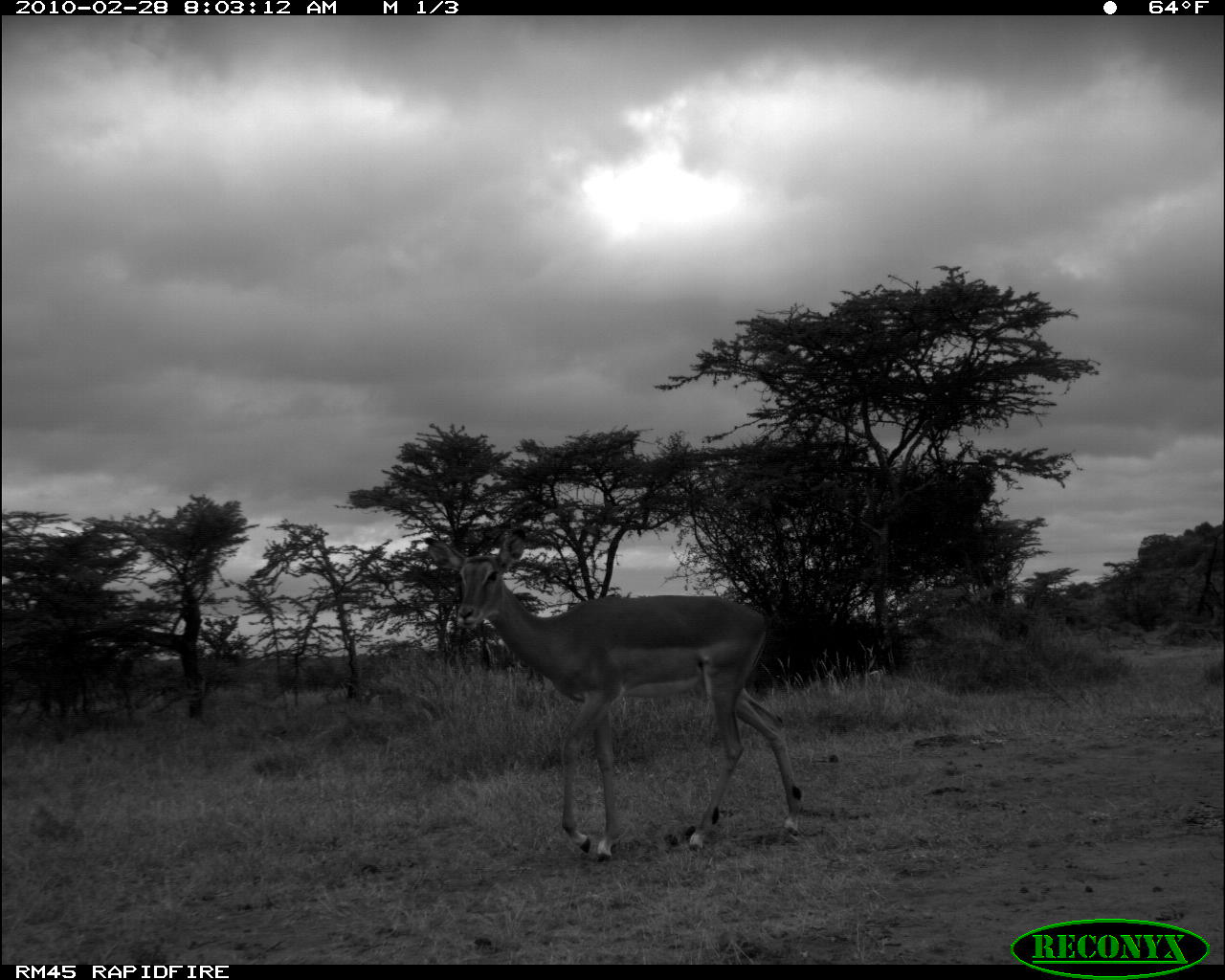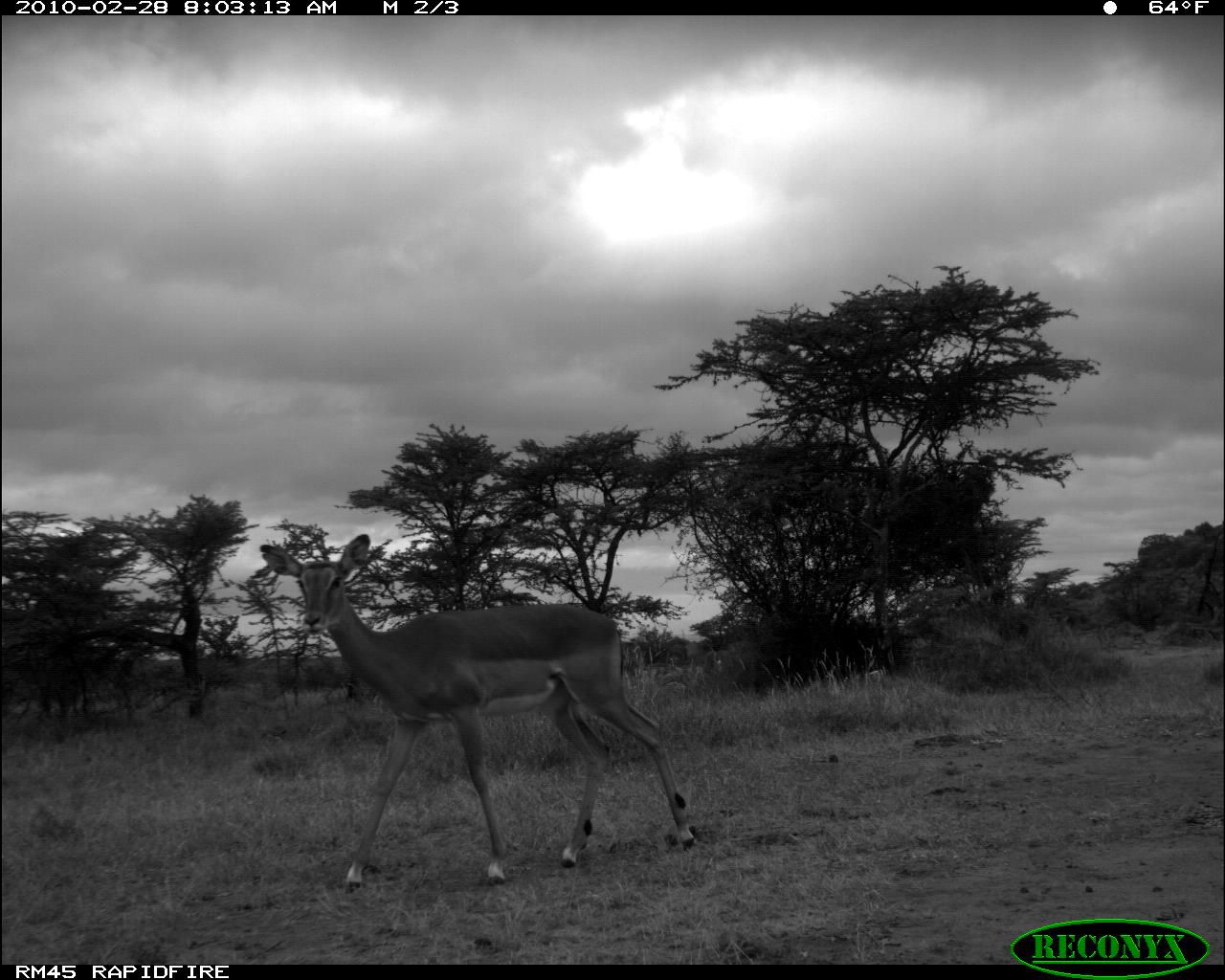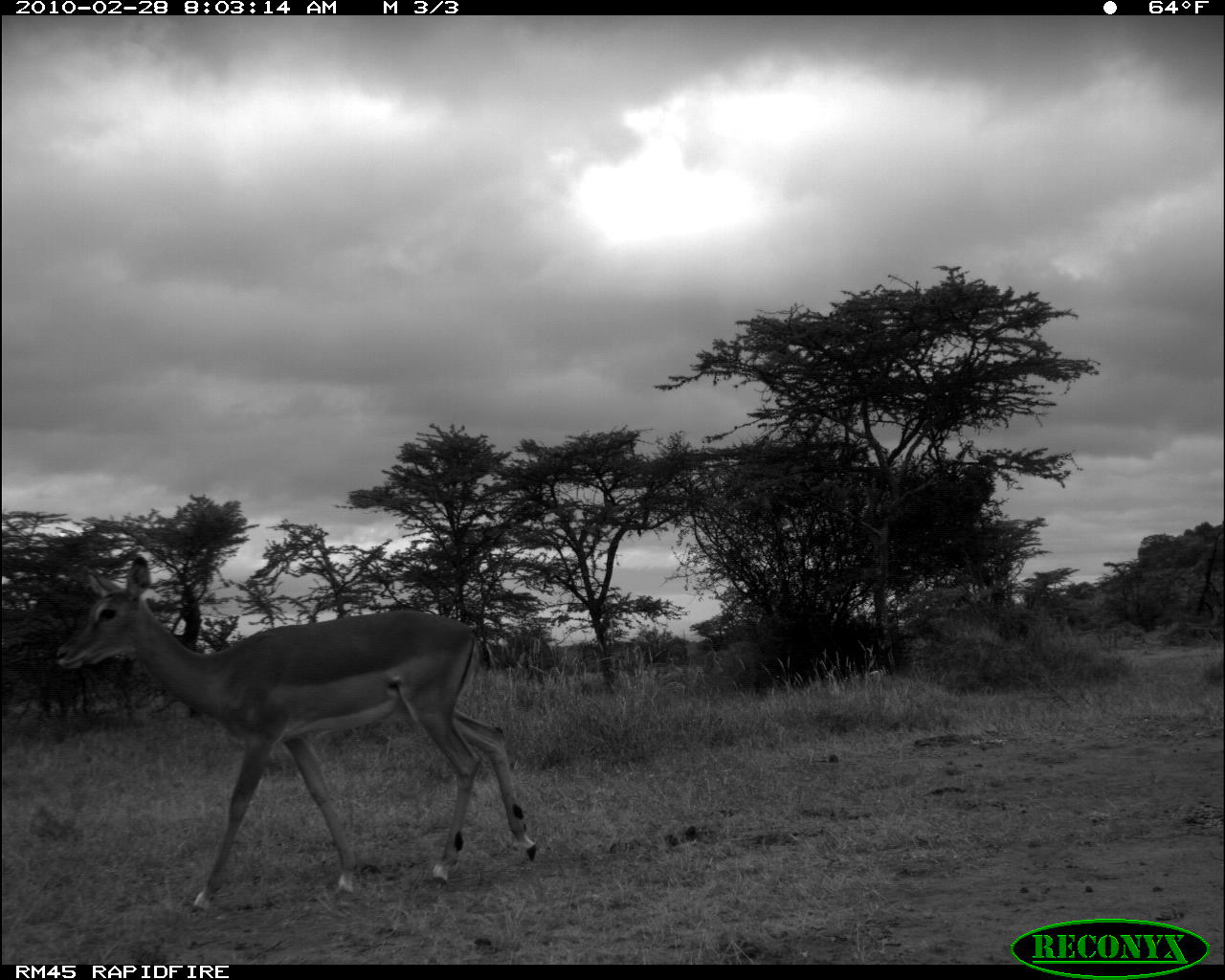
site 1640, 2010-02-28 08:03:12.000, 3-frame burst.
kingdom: Animalia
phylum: Chordata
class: Mammalia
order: Artiodactyla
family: Bovidae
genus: Aepyceros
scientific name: Aepyceros melampus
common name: impala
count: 1